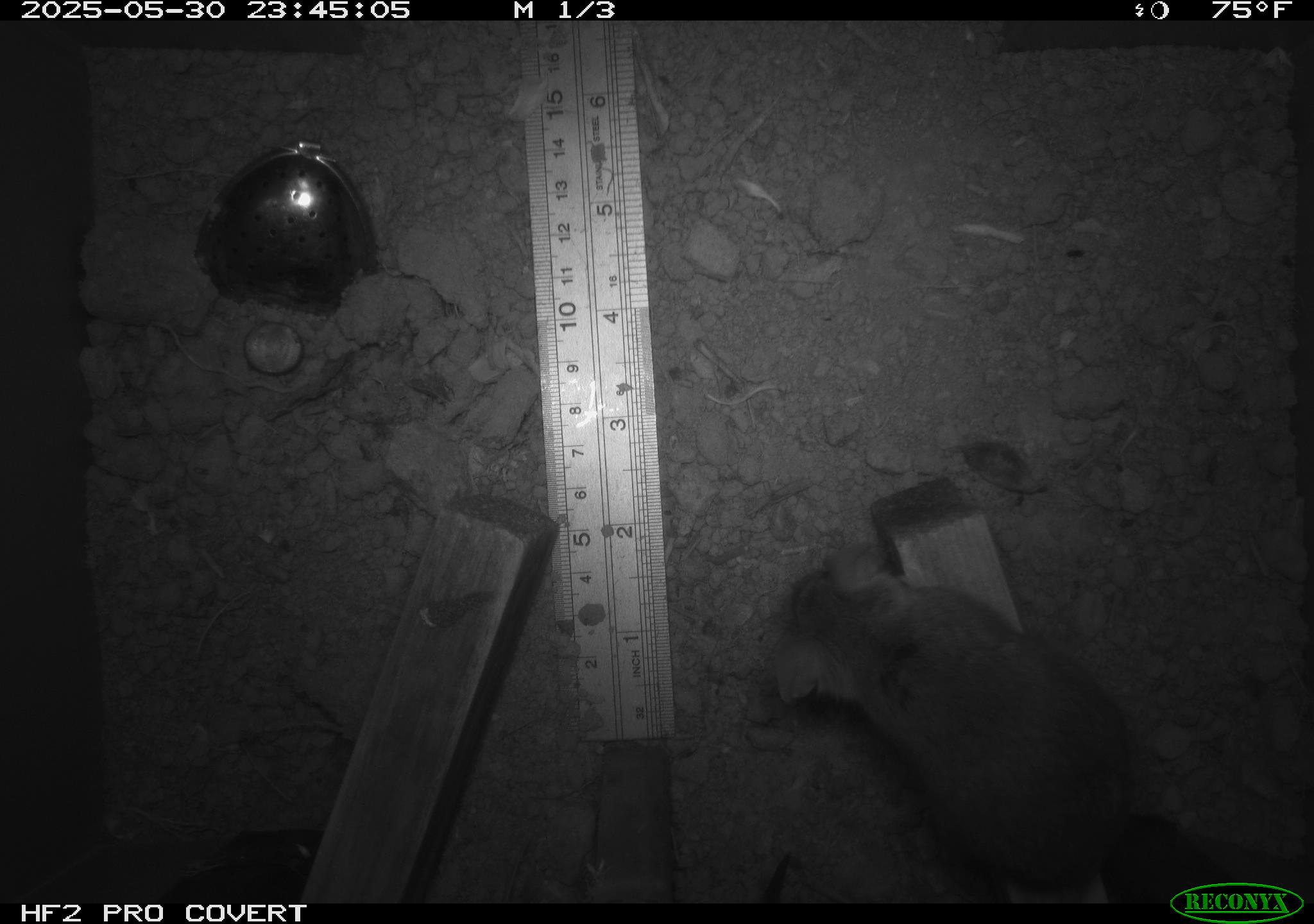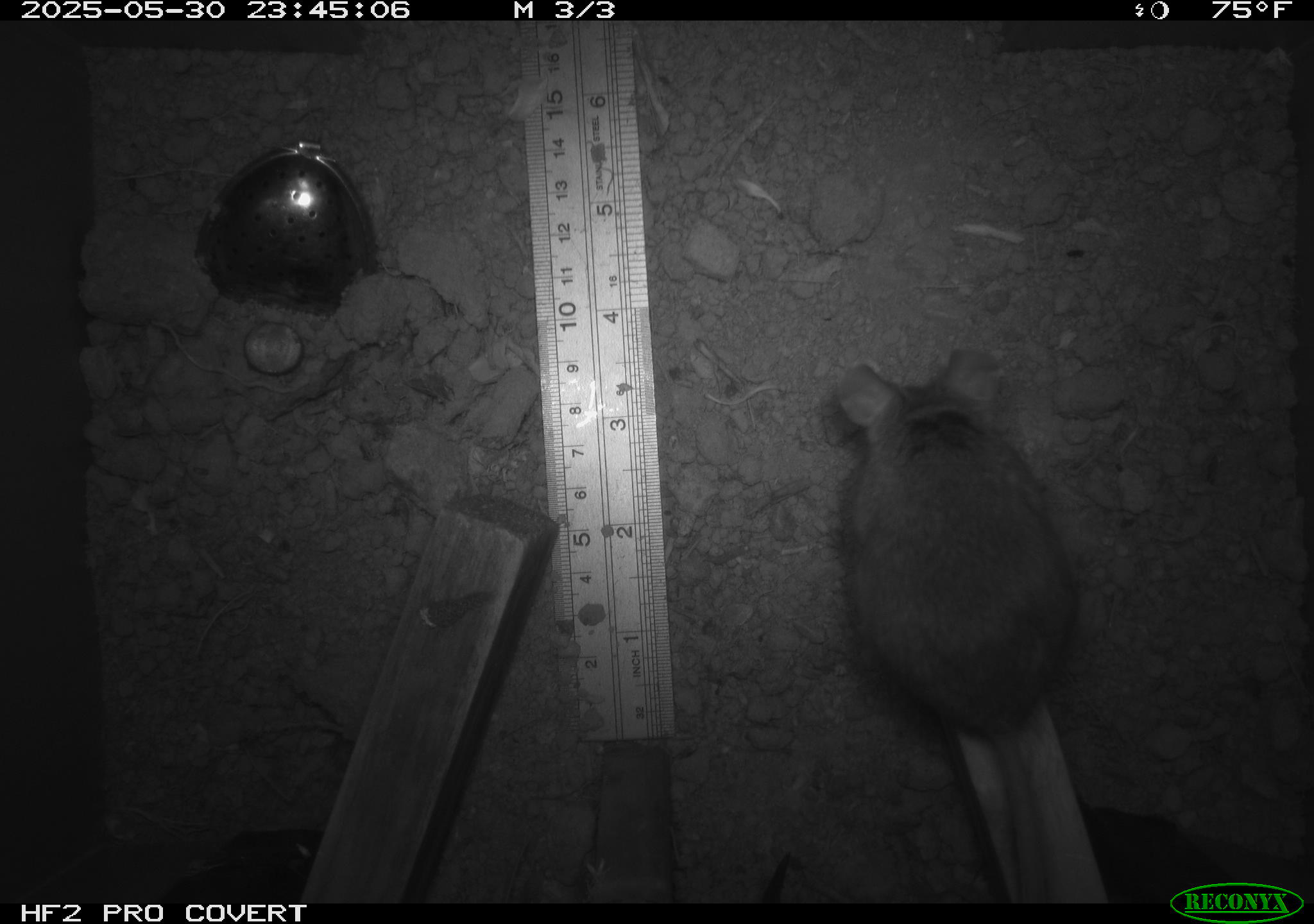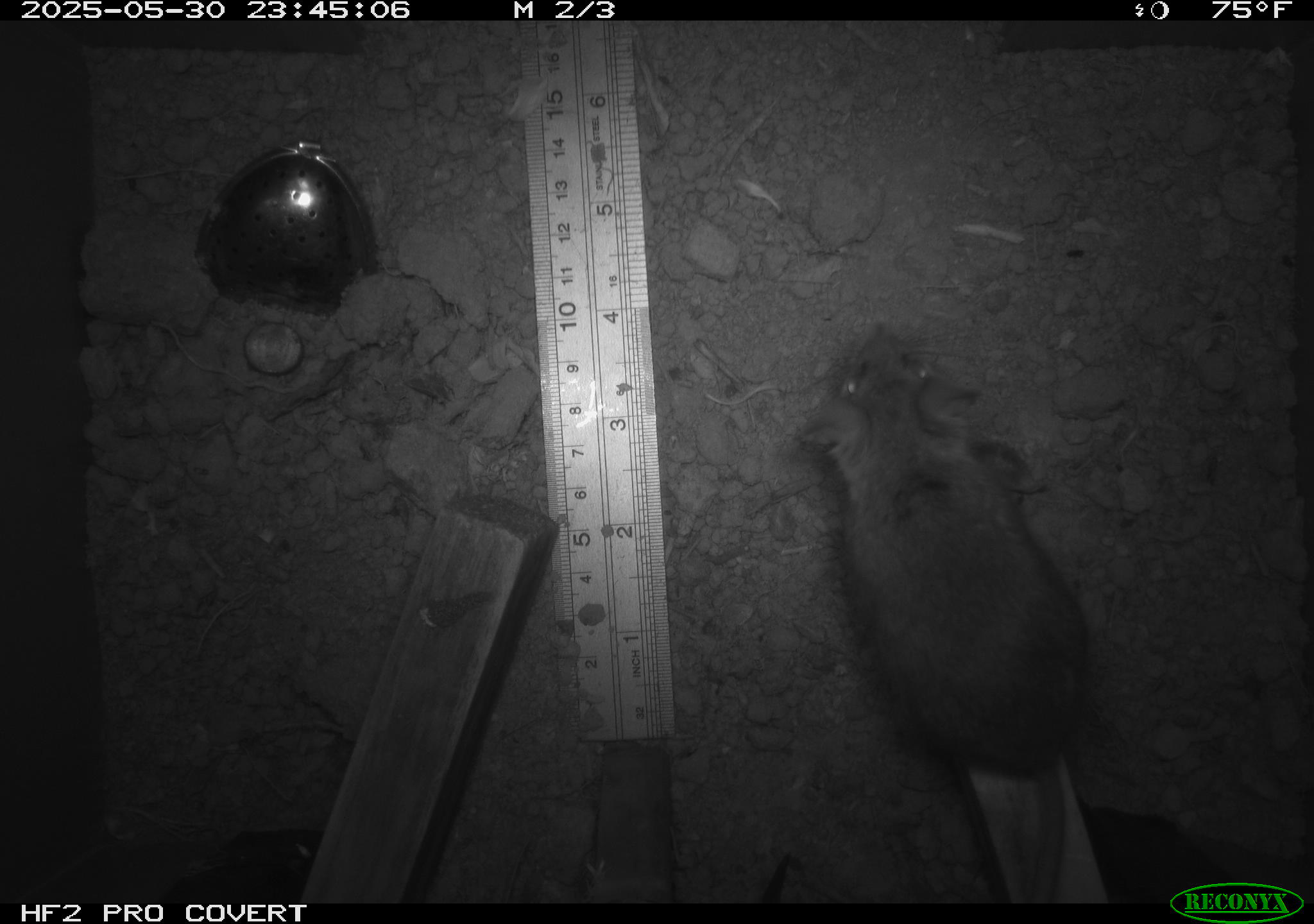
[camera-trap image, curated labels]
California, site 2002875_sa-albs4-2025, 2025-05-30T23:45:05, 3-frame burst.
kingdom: Animalia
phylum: Chordata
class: Mammalia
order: Rodentia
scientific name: Rodentia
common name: mouse species